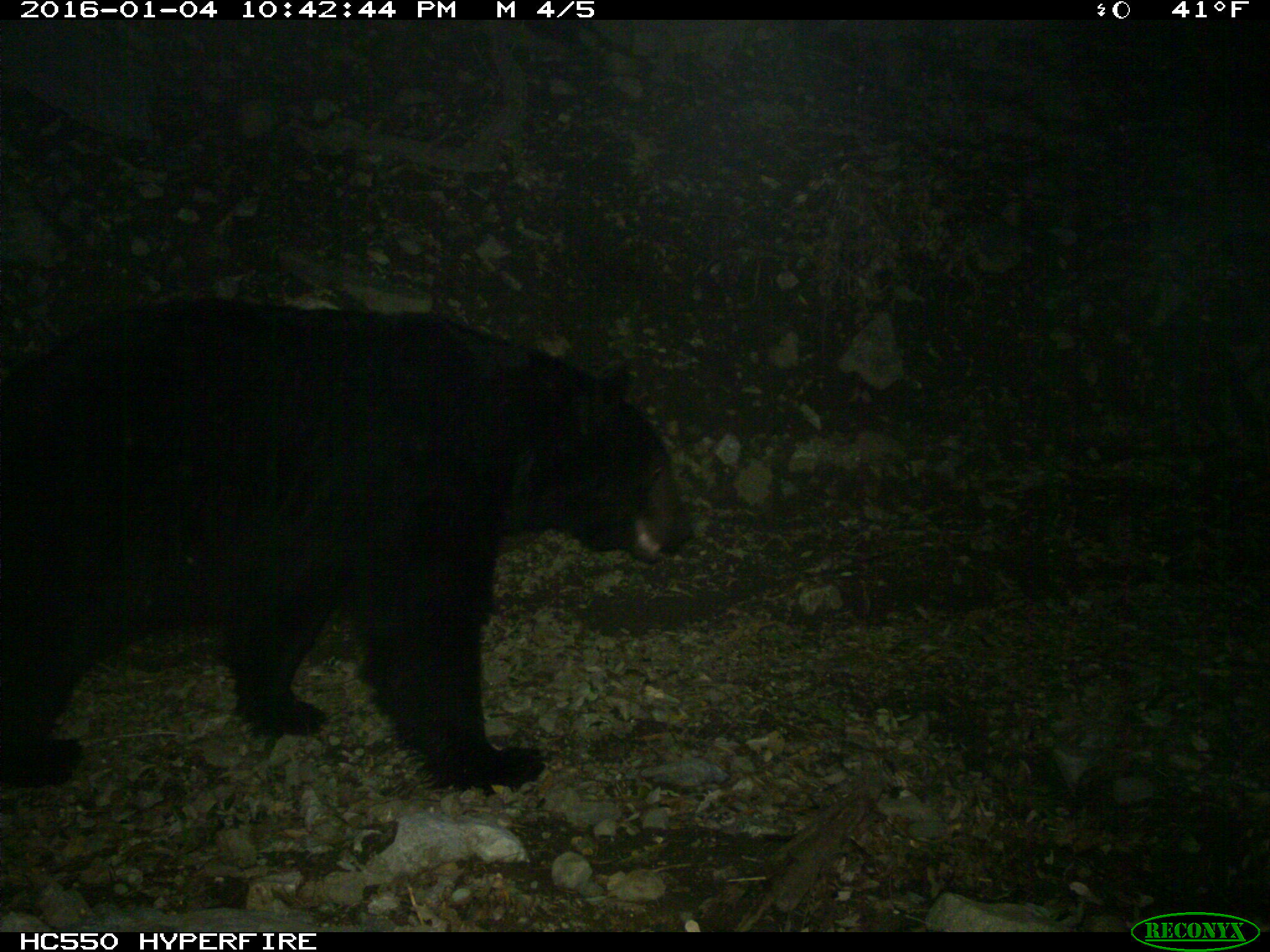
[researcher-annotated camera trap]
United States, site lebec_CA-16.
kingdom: Animalia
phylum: Chordata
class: Mammalia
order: Carnivora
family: Ursidae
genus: Ursus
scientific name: Ursus americanus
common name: american black bear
Ursus americanus (american black bear).